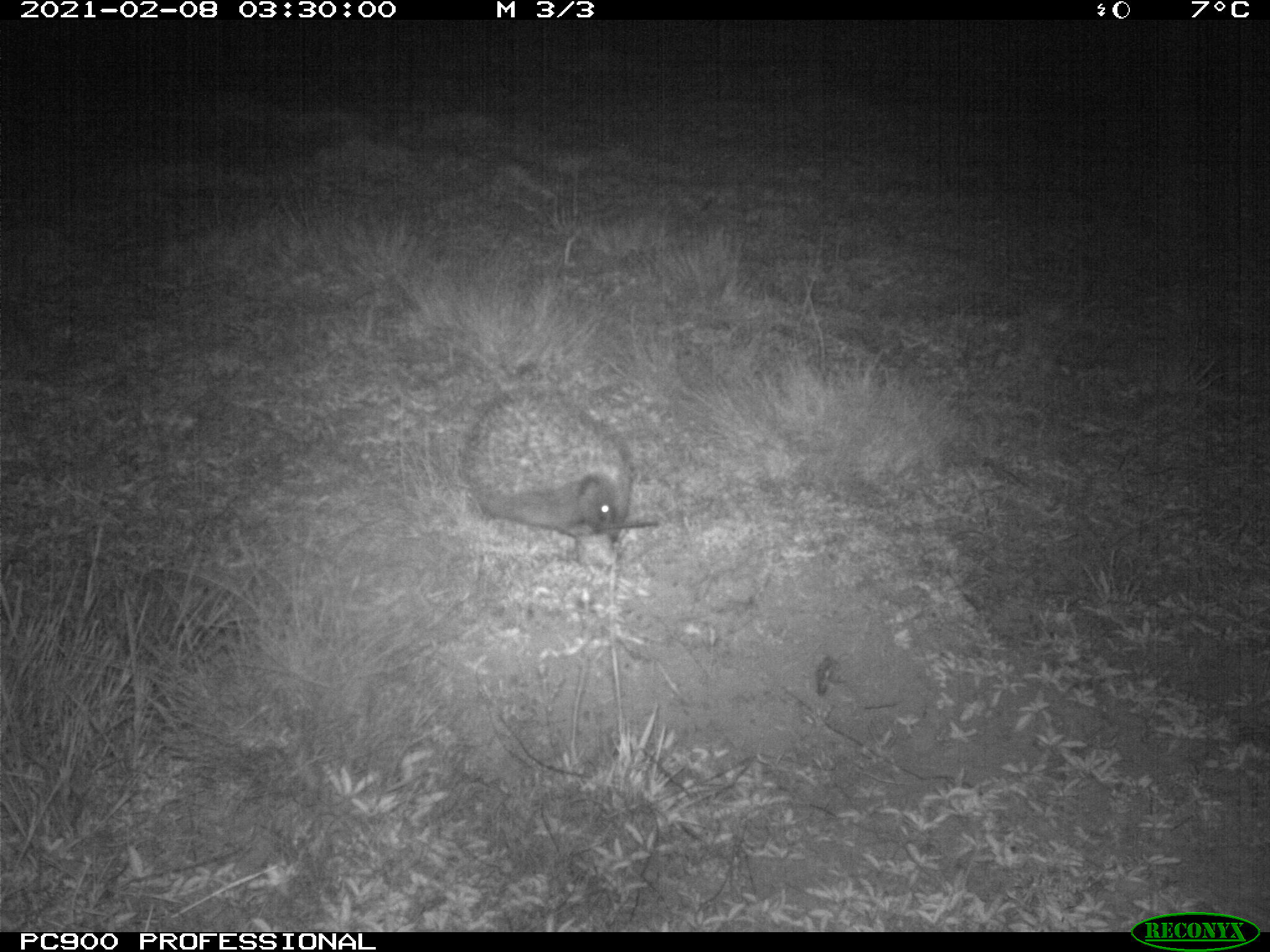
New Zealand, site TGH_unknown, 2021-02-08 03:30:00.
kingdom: Animalia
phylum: Chordata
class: Mammalia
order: Eulipotyphla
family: Erinaceidae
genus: Erinaceus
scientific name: Erinaceus europaeus europaeus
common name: european hedgehog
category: hedgehog